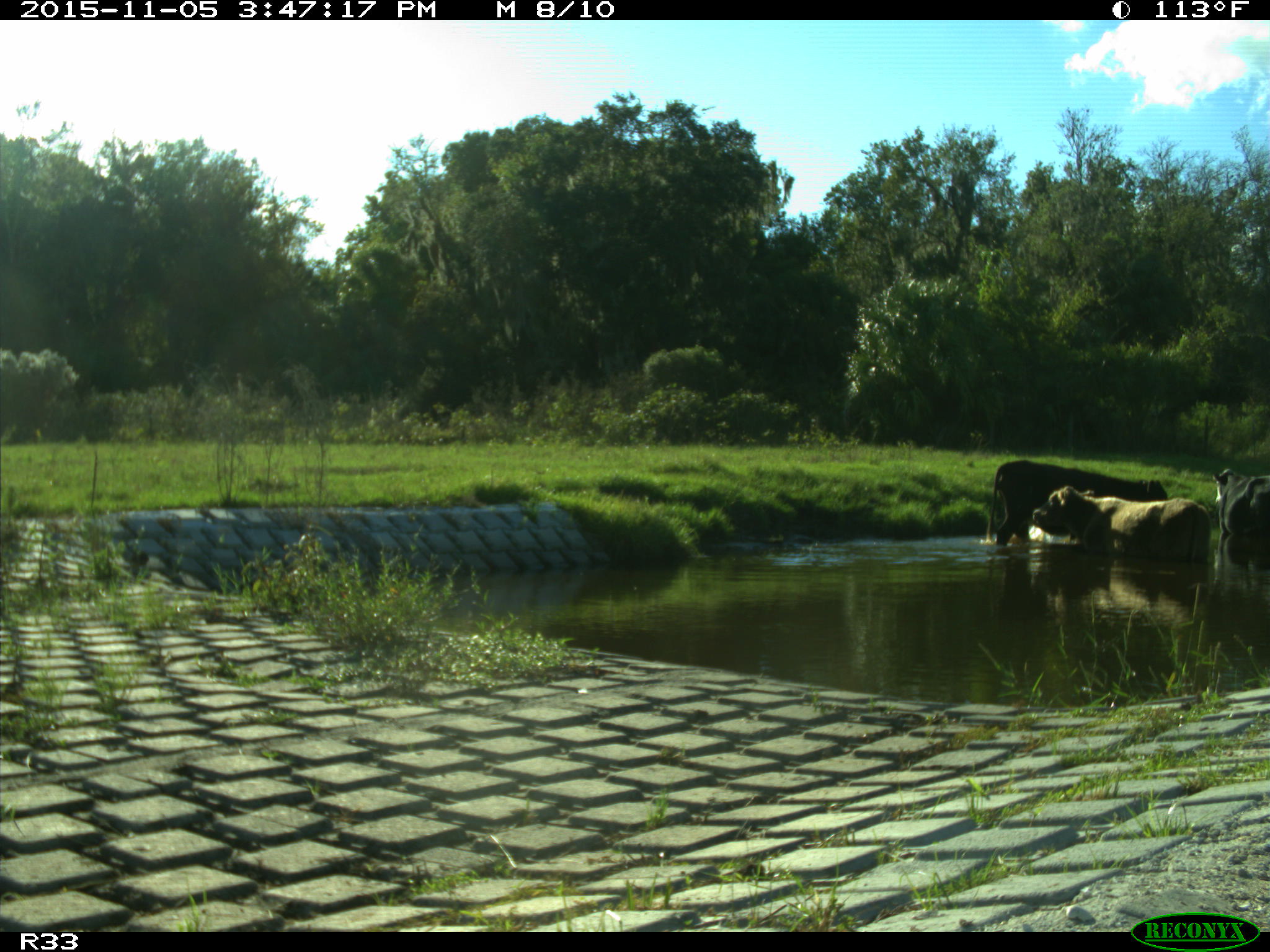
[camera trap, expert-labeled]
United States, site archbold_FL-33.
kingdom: Animalia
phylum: Chordata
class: Mammalia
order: Artiodactyla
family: Bovidae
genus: Bos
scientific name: Bos taurus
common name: domestic cow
Bos taurus (domestic cow).